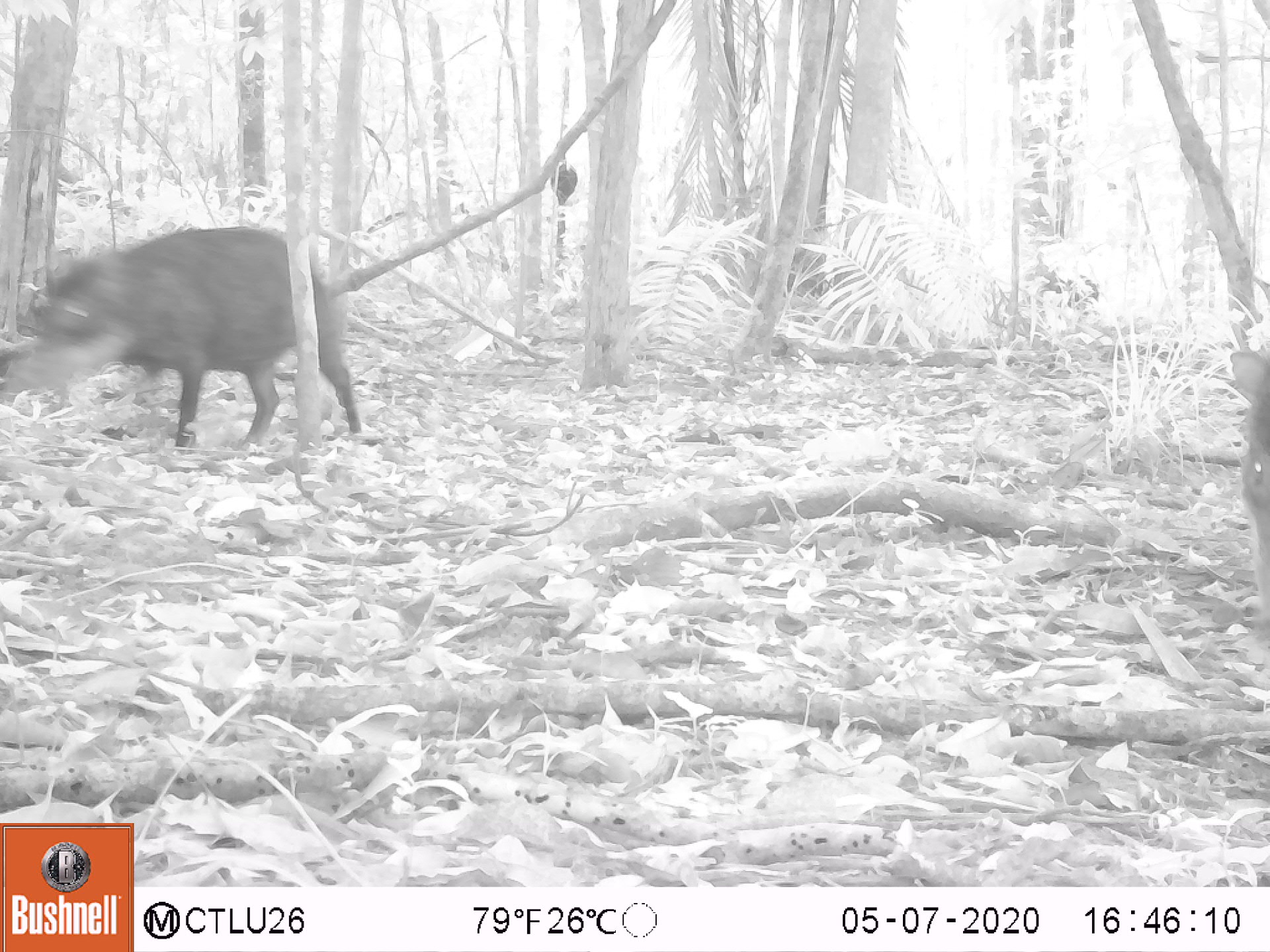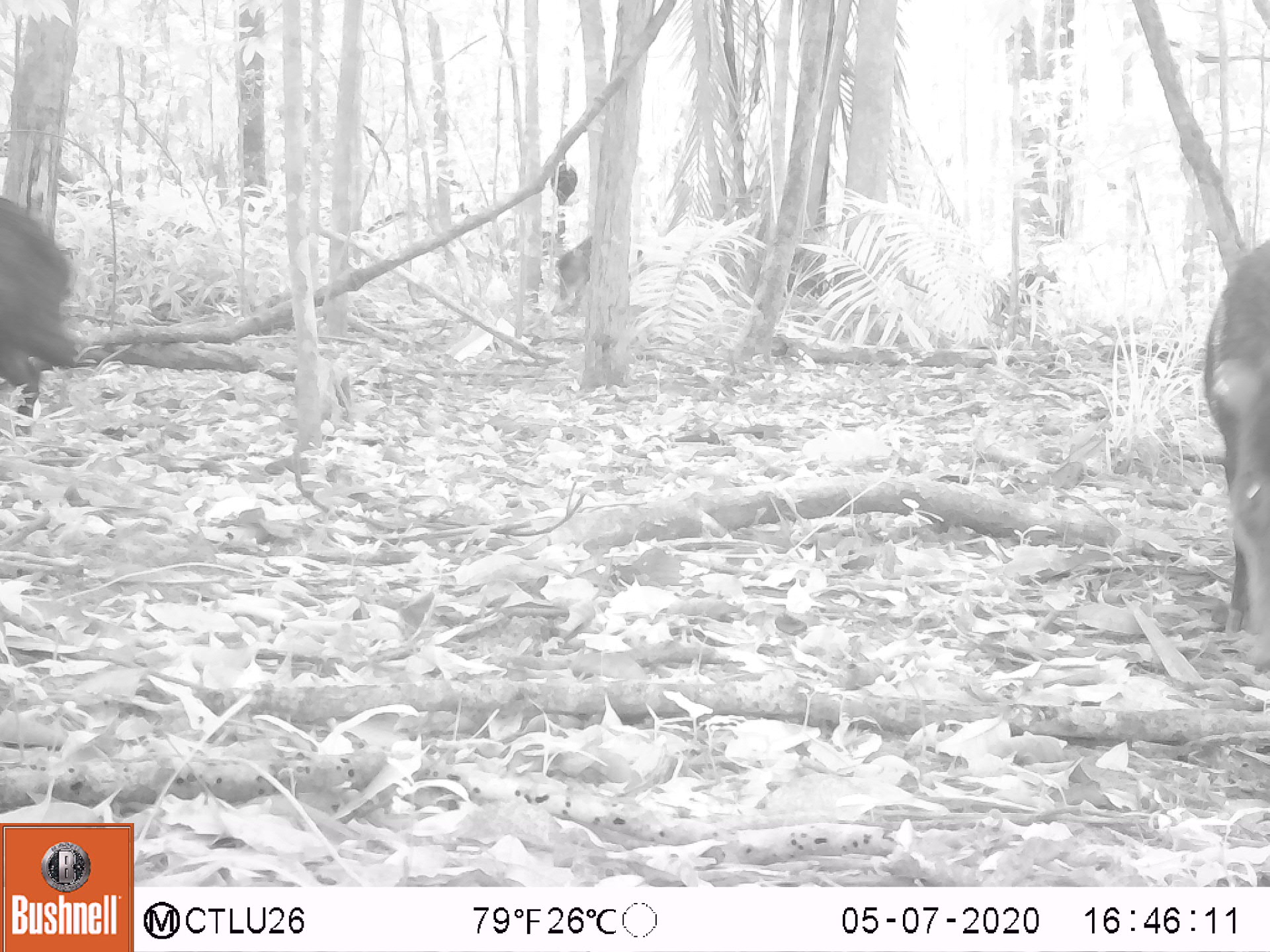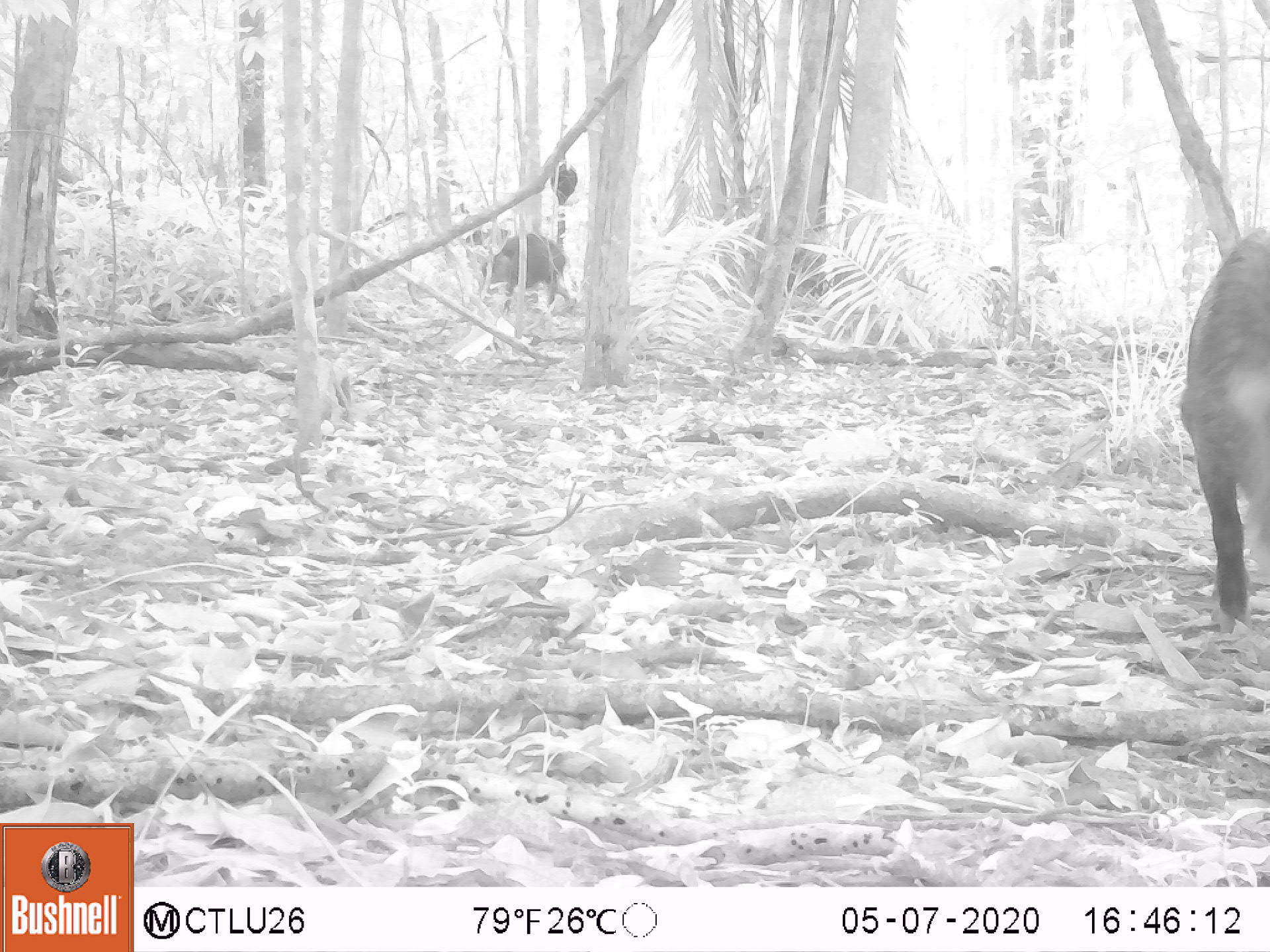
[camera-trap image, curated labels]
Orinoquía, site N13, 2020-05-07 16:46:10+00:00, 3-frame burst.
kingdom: Animalia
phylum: Chordata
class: Mammalia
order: Artiodactyla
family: Tayassuidae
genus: Tayassu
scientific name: Tayassu pecari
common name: white-lipped peccary